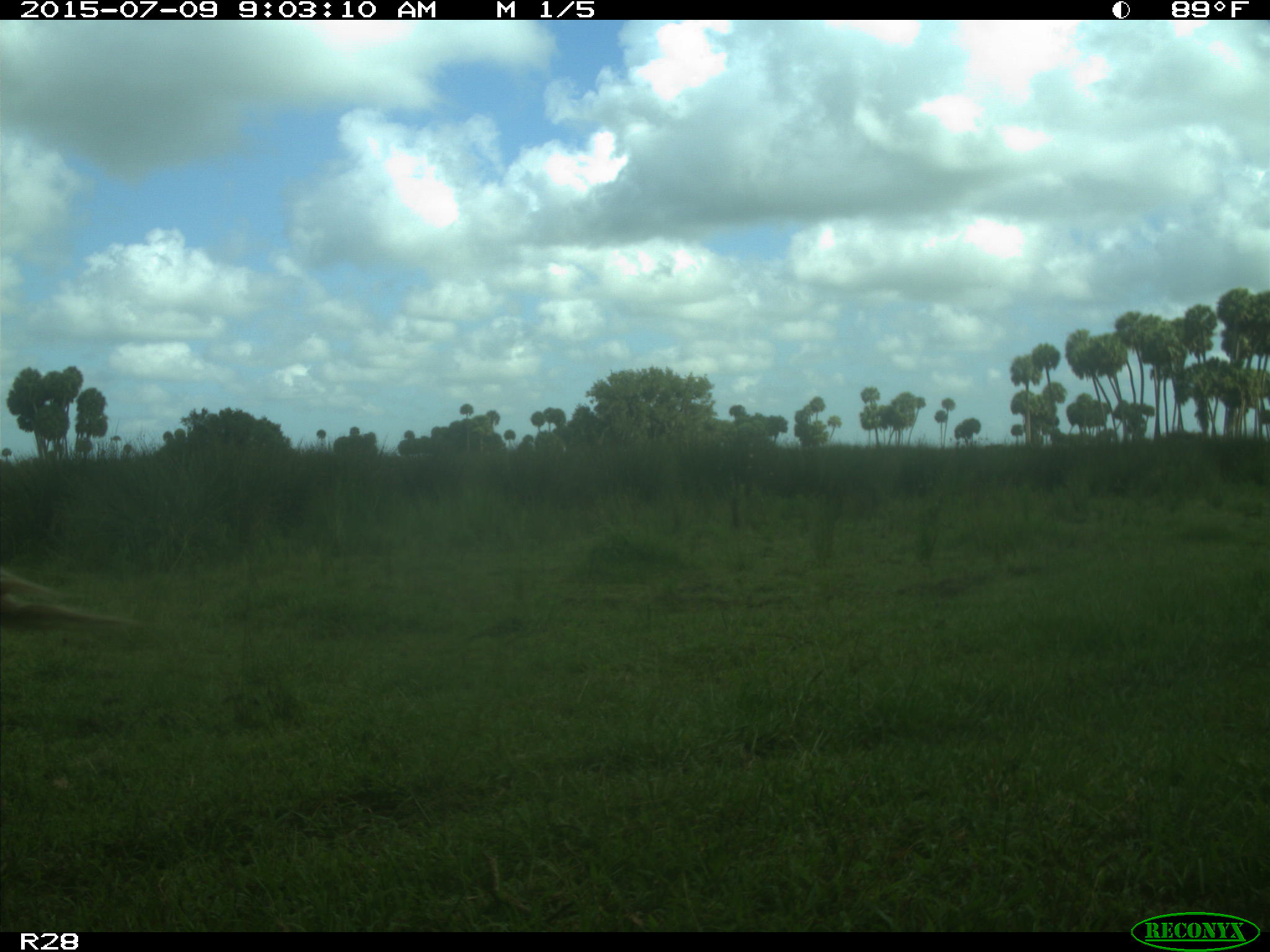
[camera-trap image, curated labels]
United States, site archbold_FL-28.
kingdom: Animalia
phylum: Chordata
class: Mammalia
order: Artiodactyla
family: Bovidae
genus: Bos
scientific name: Bos taurus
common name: domestic cow